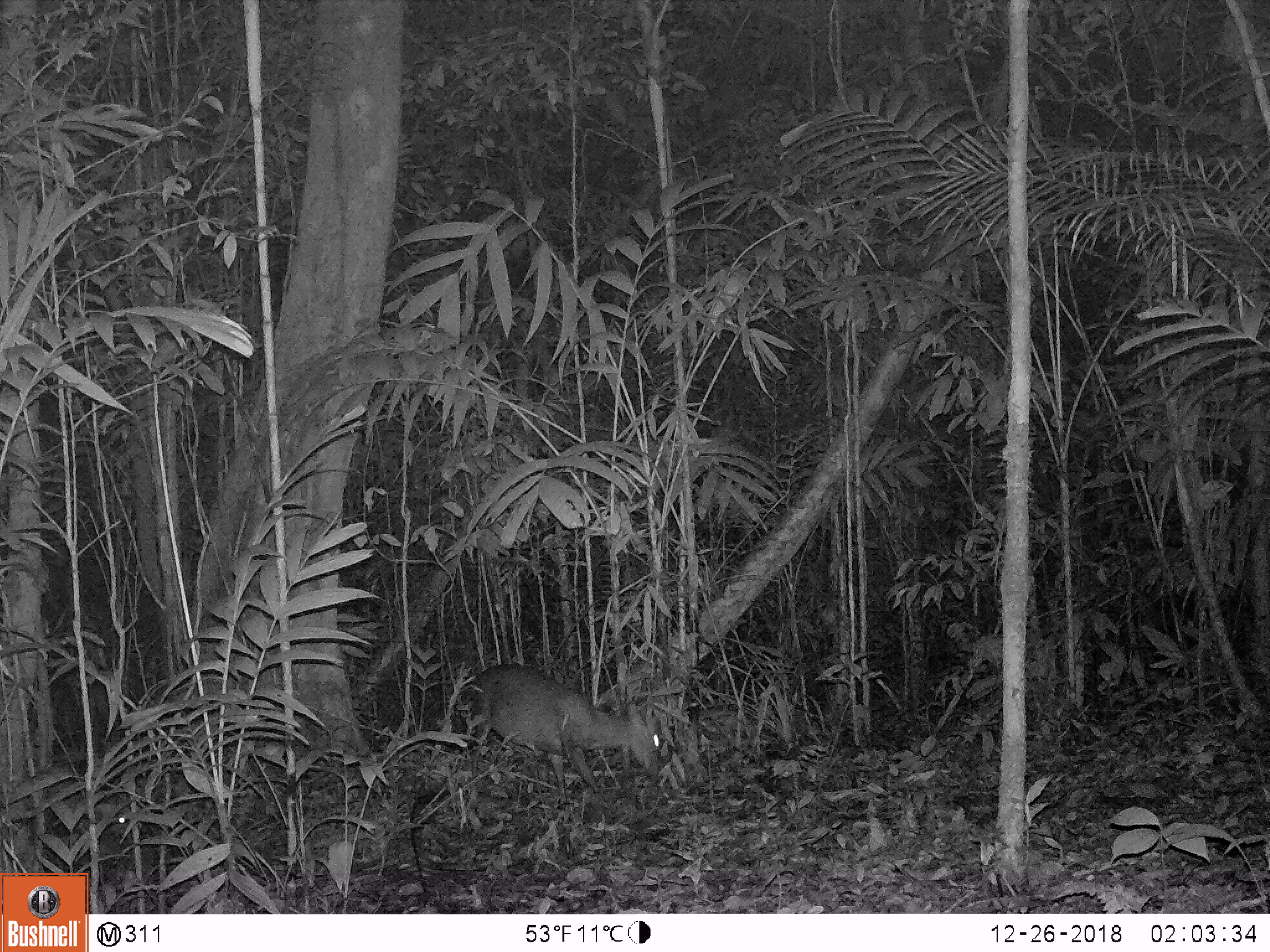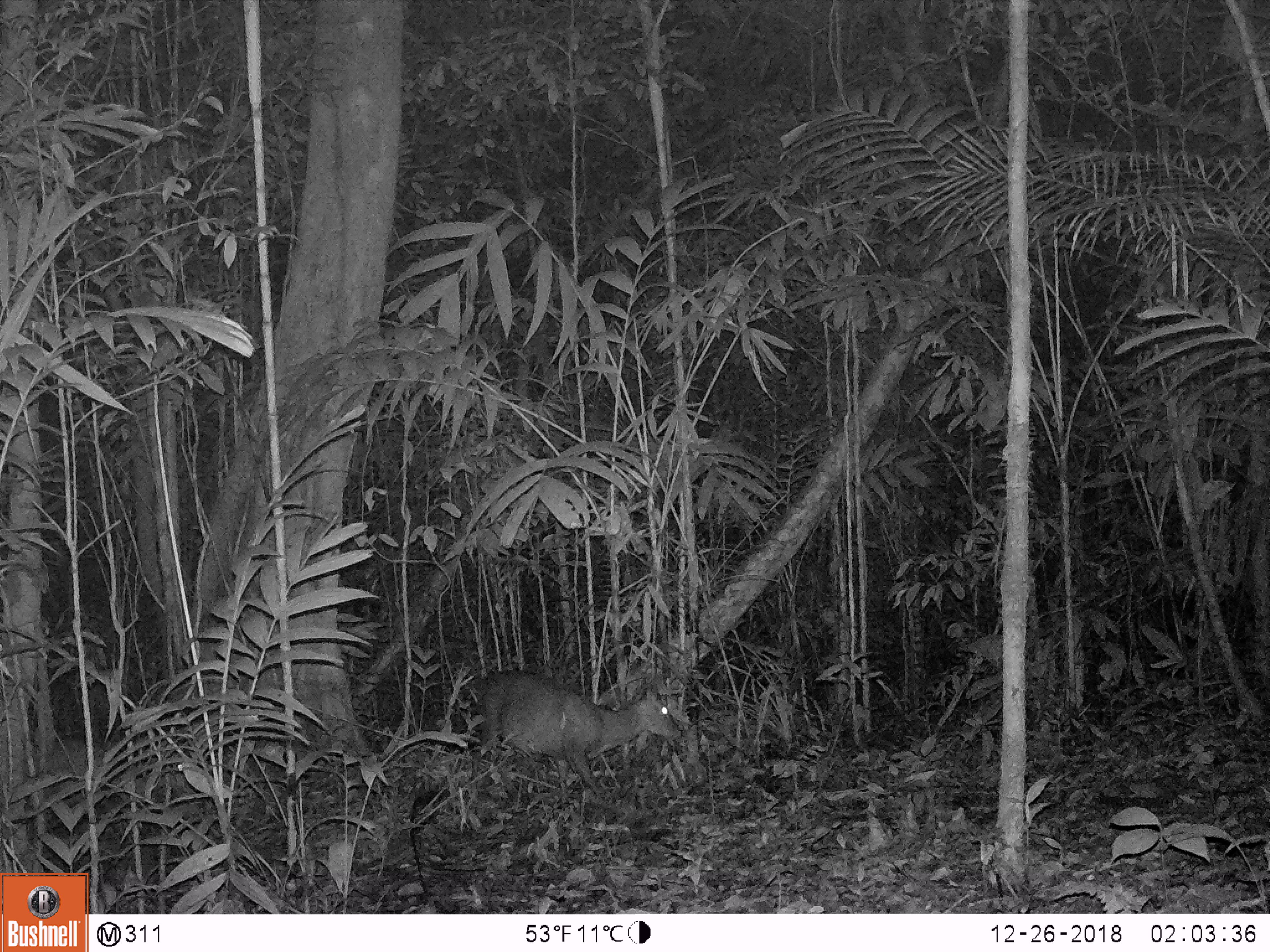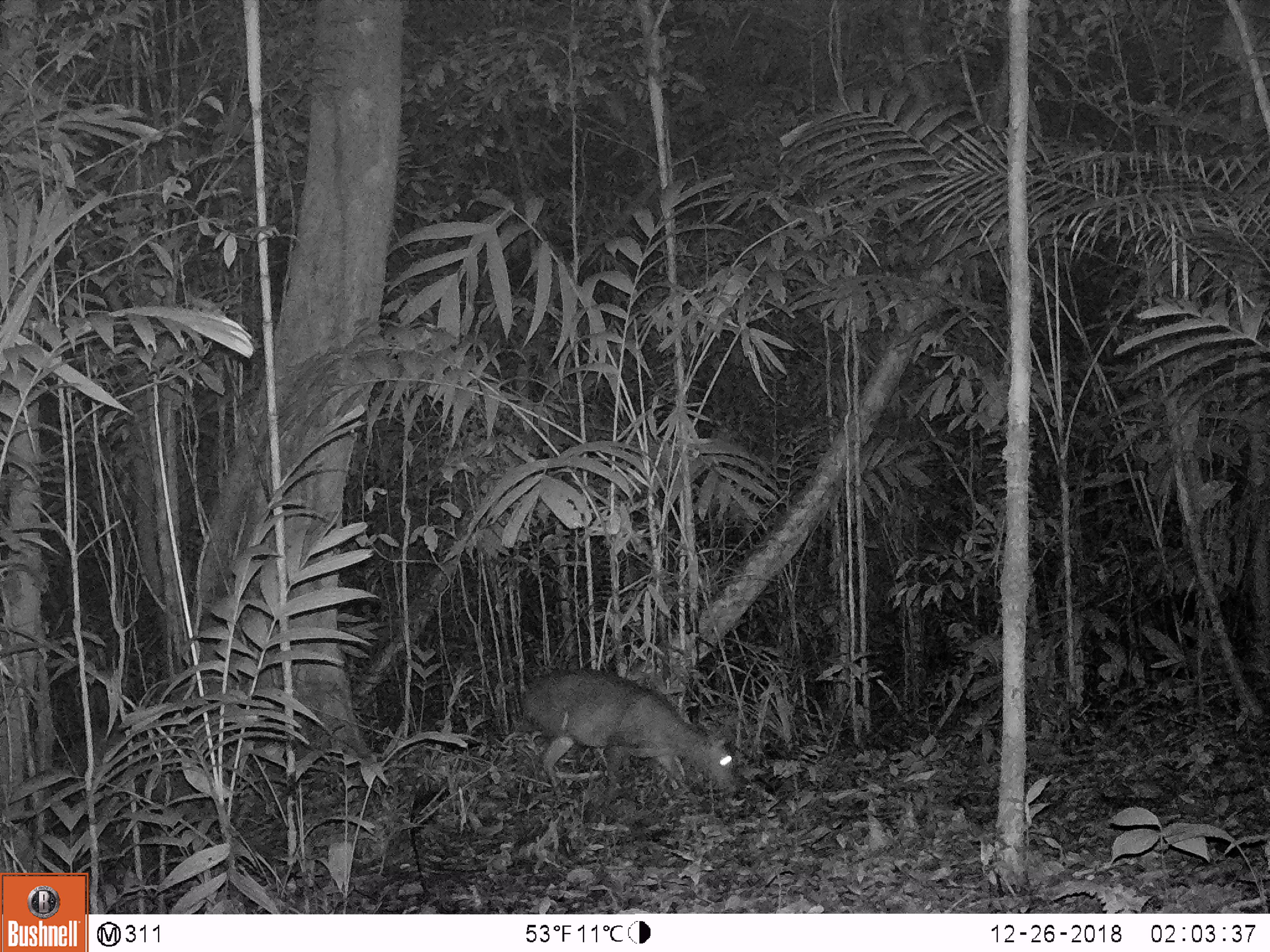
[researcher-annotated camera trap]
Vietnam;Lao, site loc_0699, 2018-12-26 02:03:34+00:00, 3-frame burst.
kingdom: Animalia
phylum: Chordata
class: Mammalia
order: Artiodactyla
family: Cervidae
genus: Muntiacus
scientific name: Muntiacus rooseveltorum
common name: roosevelt's muntjac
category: roosevelts muntjac group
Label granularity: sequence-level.